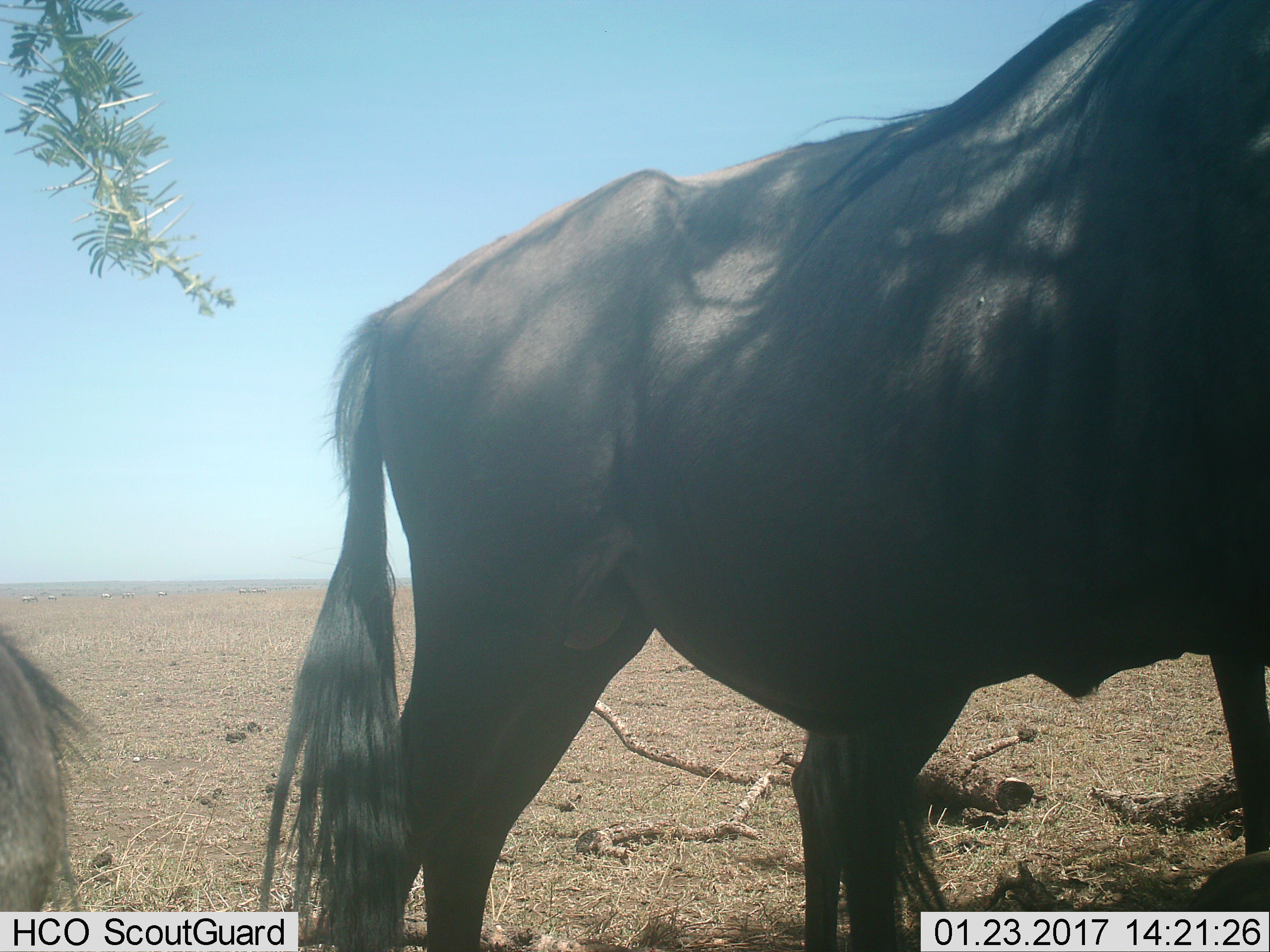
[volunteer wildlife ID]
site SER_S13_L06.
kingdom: Animalia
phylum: Chordata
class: Mammalia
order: Artiodactyla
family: Bovidae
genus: Connochaetes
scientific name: Connochaetes taurinus taurinus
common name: blue wildebeest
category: wildebeestblue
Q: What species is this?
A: Wildebeestblue (blue wildebeest) (Connochaetes taurinus taurinus).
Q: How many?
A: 2.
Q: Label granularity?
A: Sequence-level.